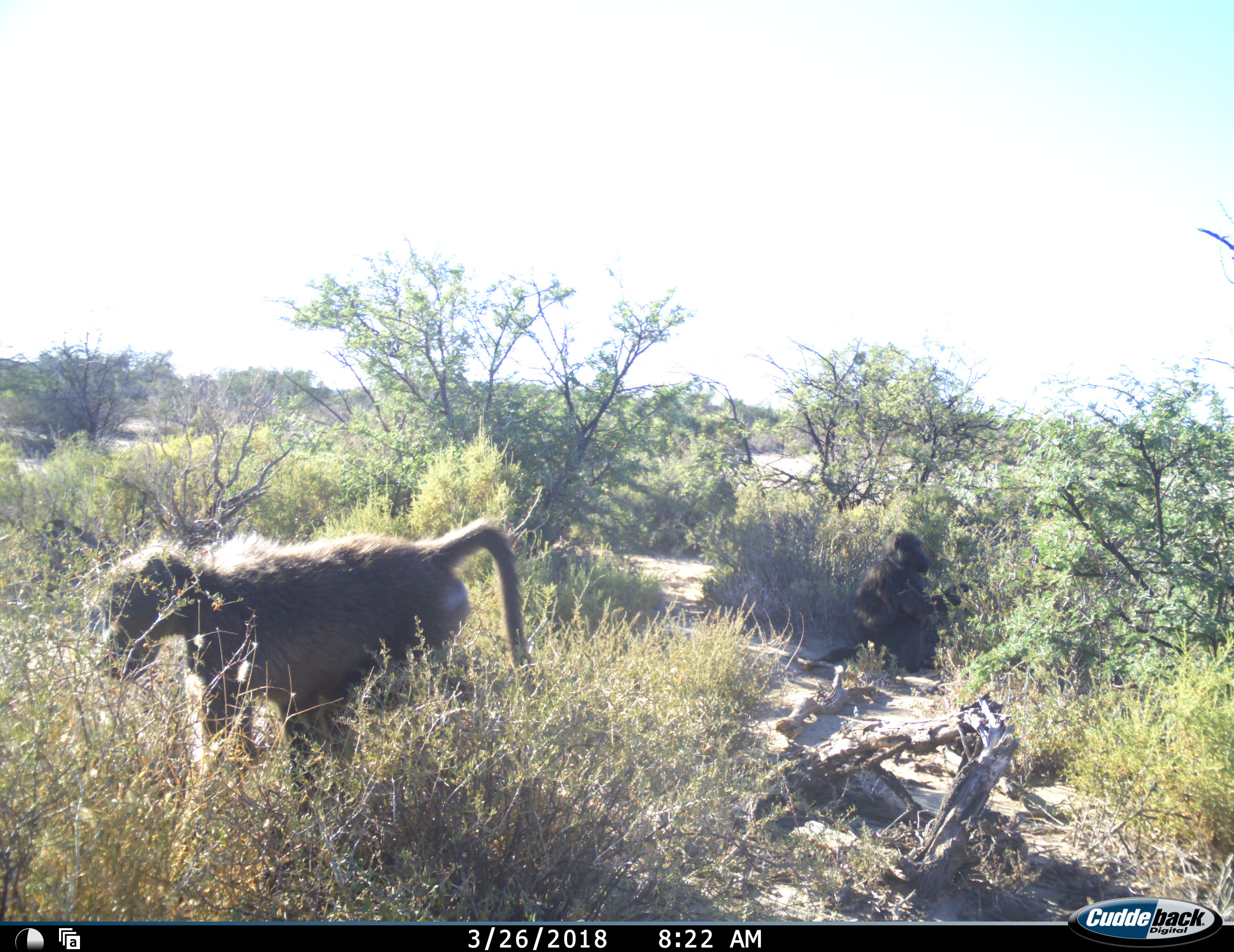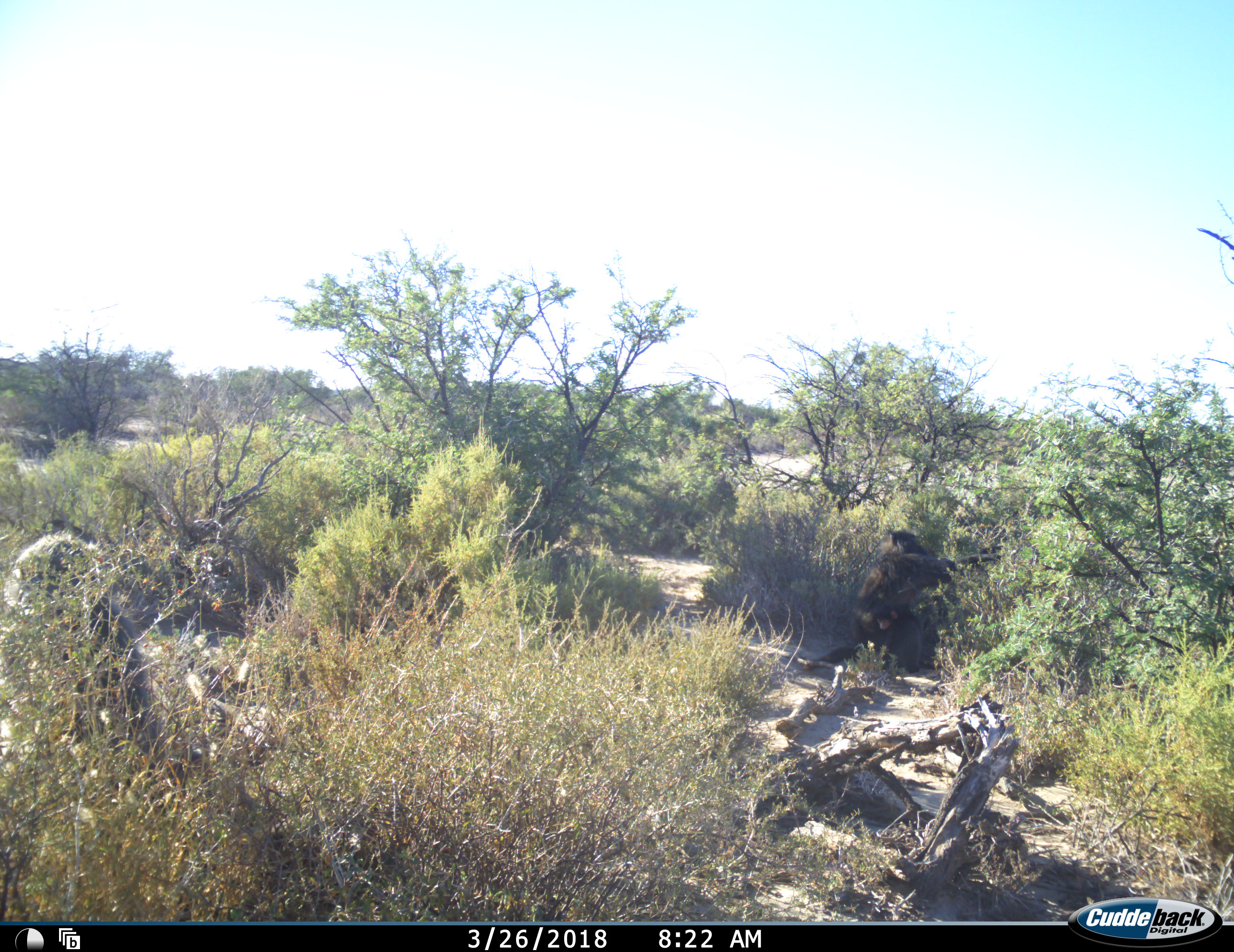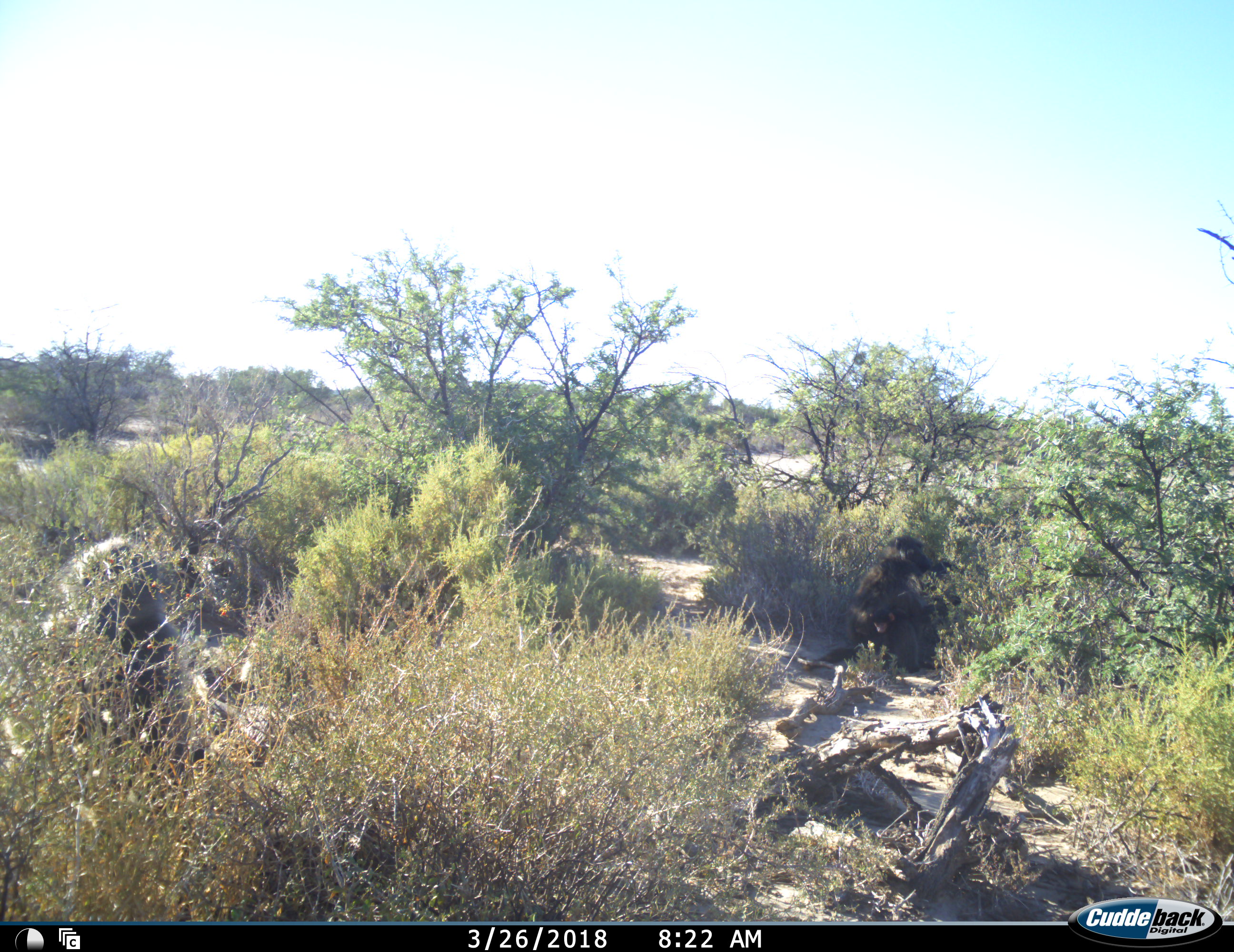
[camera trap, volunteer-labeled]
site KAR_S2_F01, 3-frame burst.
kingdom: Animalia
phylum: Chordata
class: Mammalia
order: Primates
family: Cercopithecidae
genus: Papio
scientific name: Papio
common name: baboon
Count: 3.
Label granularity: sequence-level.